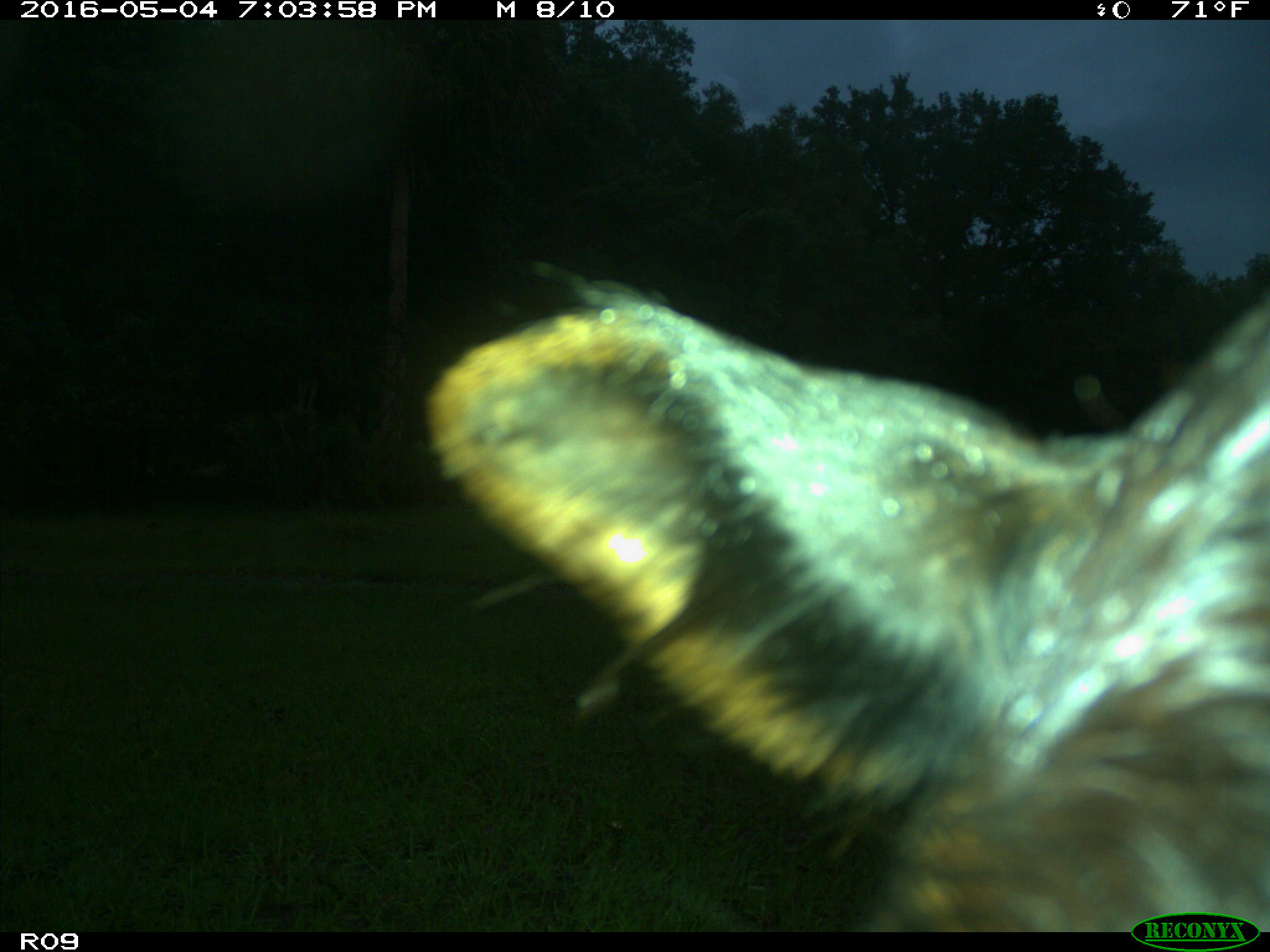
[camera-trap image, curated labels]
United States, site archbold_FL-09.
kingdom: Animalia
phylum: Chordata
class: Mammalia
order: Artiodactyla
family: Bovidae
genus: Bos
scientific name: Bos taurus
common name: domestic cow